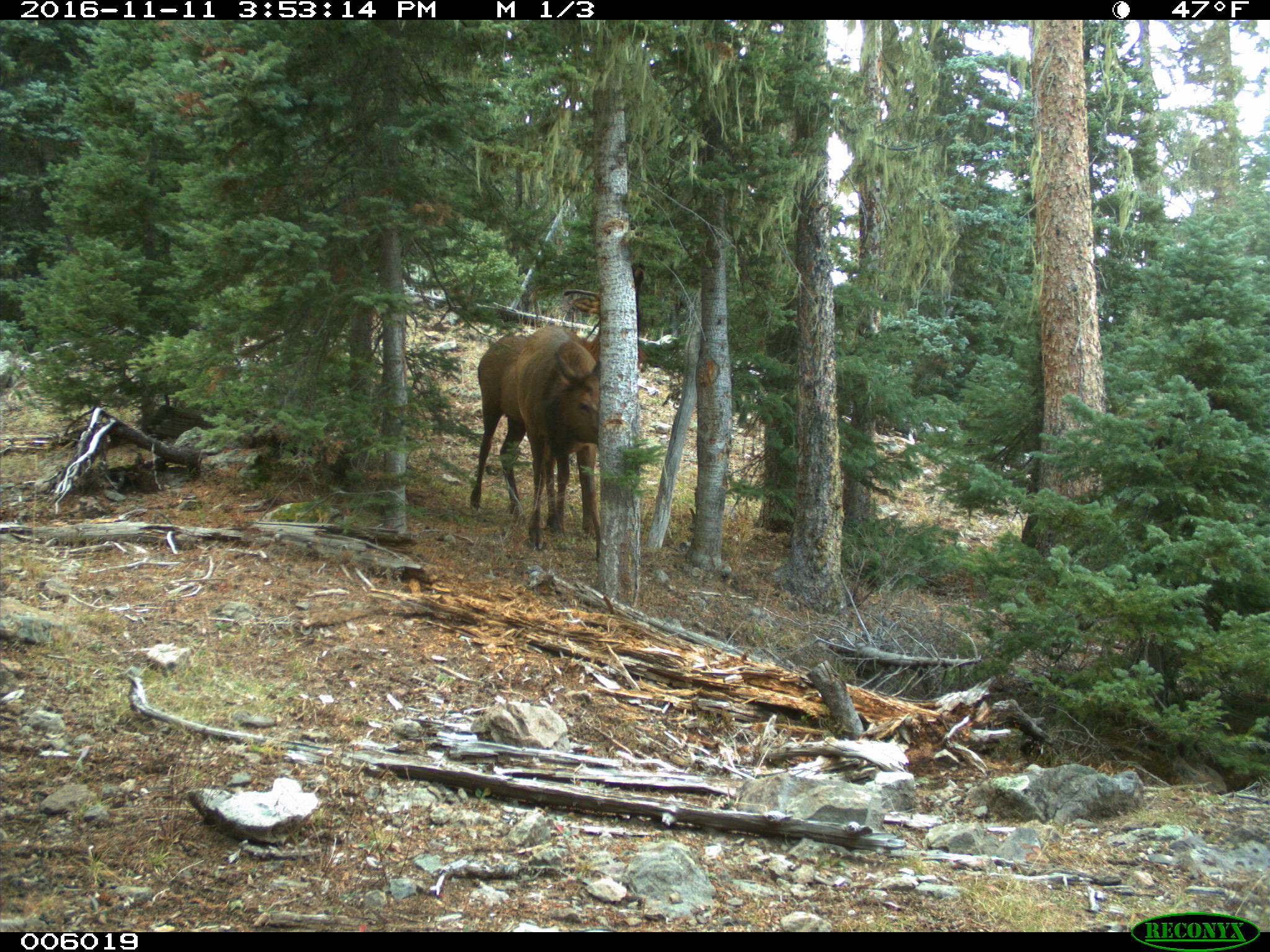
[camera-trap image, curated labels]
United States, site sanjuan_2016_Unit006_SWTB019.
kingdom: Animalia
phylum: Chordata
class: Mammalia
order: Artiodactyla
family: Cervidae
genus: Cervus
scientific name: Cervus elaphus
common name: red deer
Cervus elaphus (red deer).